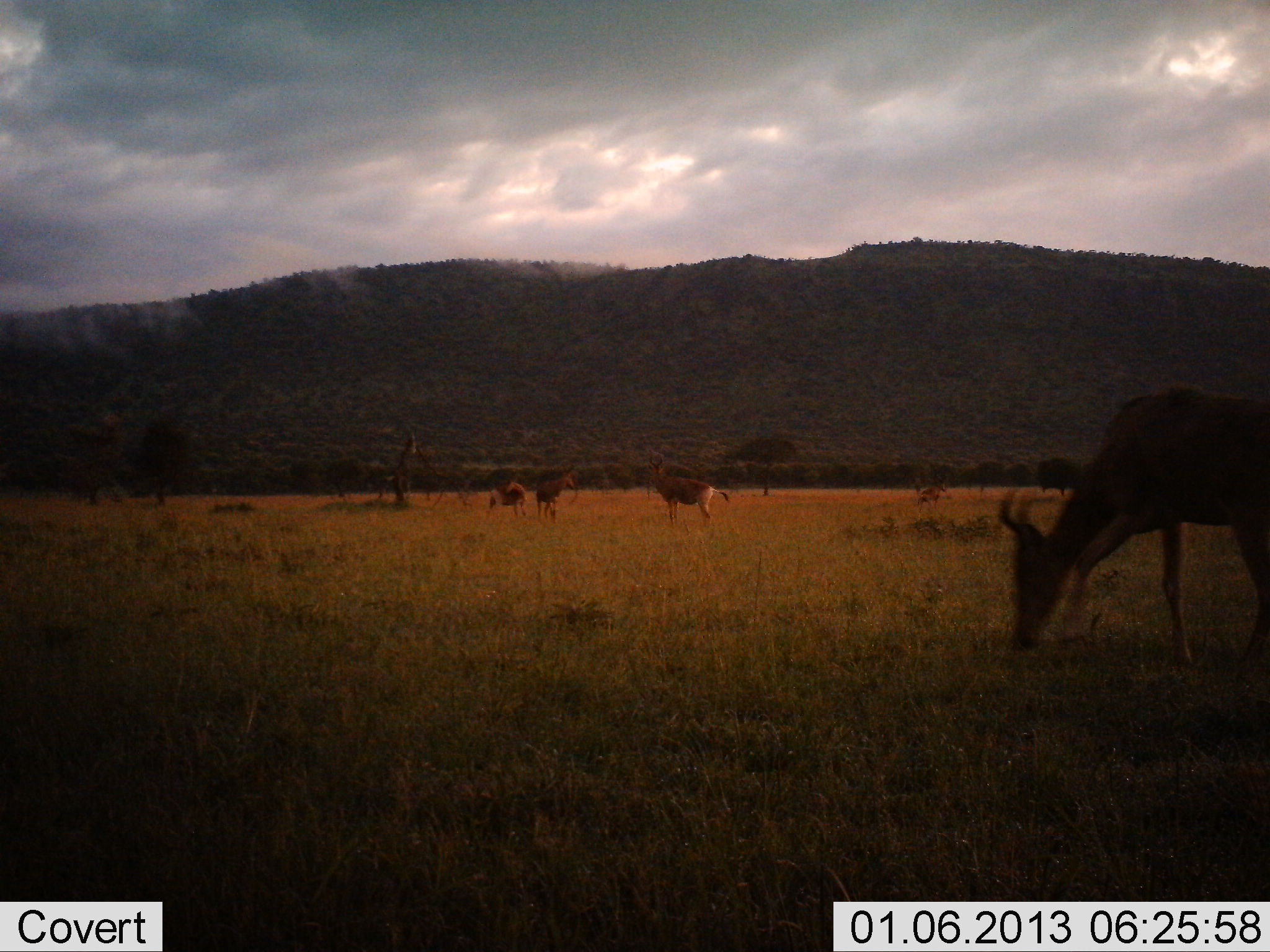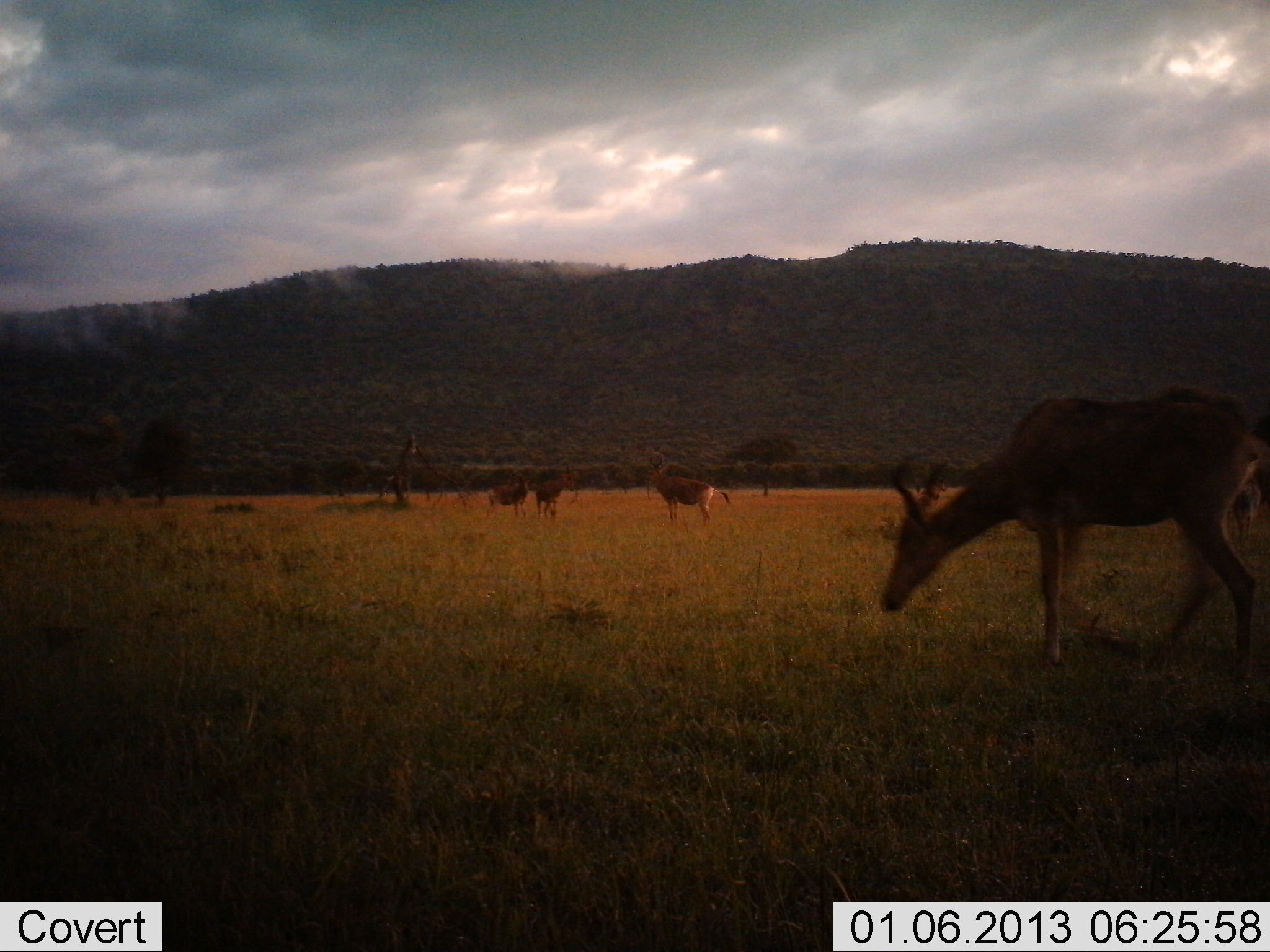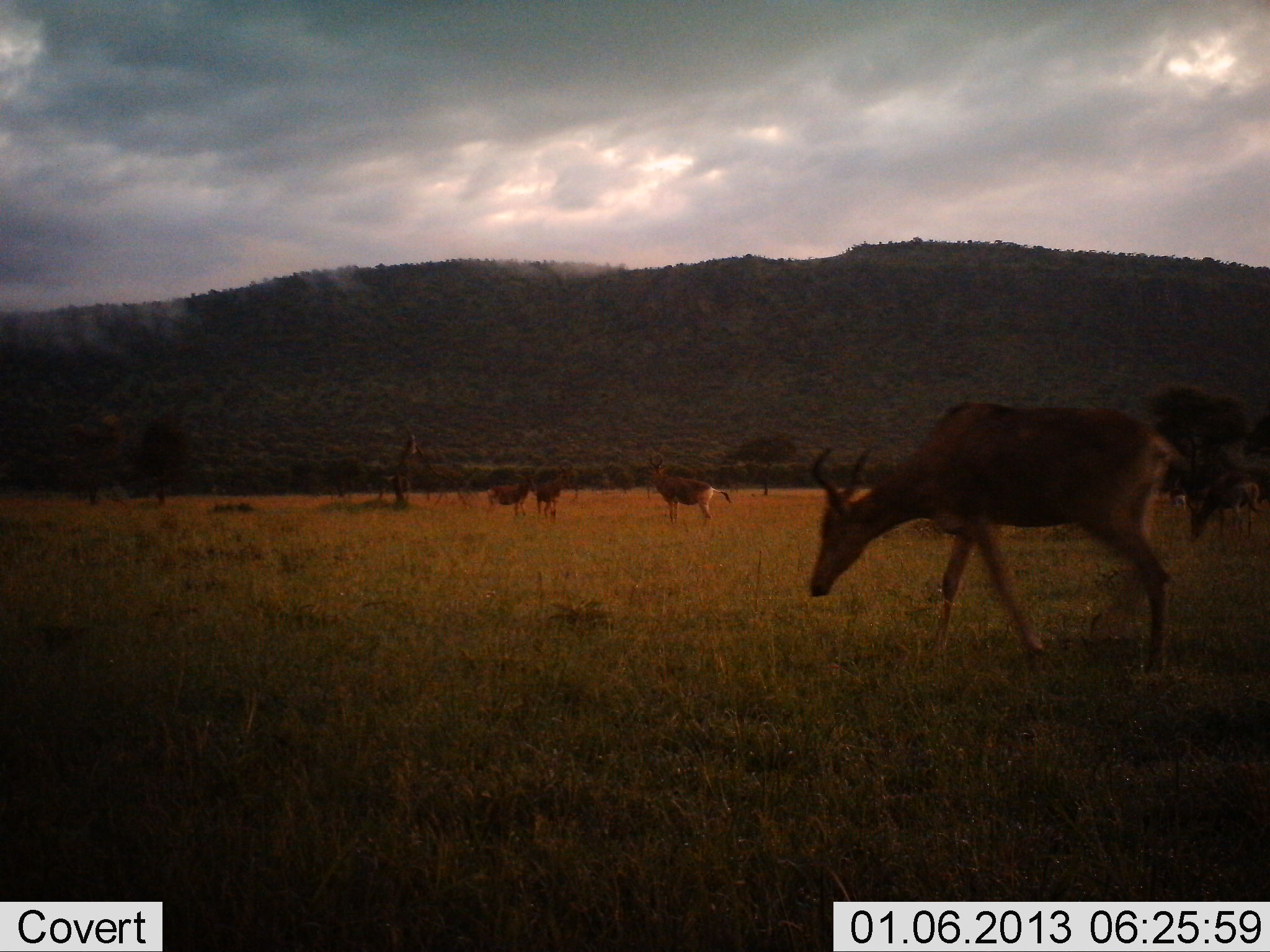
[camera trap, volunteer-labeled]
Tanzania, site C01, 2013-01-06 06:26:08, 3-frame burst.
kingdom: Animalia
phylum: Chordata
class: Mammalia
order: Artiodactyla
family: Bovidae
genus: Alcelaphus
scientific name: Alcelaphus buselaphus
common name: hartebeest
Hartebeest (Alcelaphus buselaphus), count 4. Behavior (volunteer vote fractions): standing 82%, resting 0%, moving 61%, interacting 0%. Young present (vote fraction): 0%. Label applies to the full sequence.